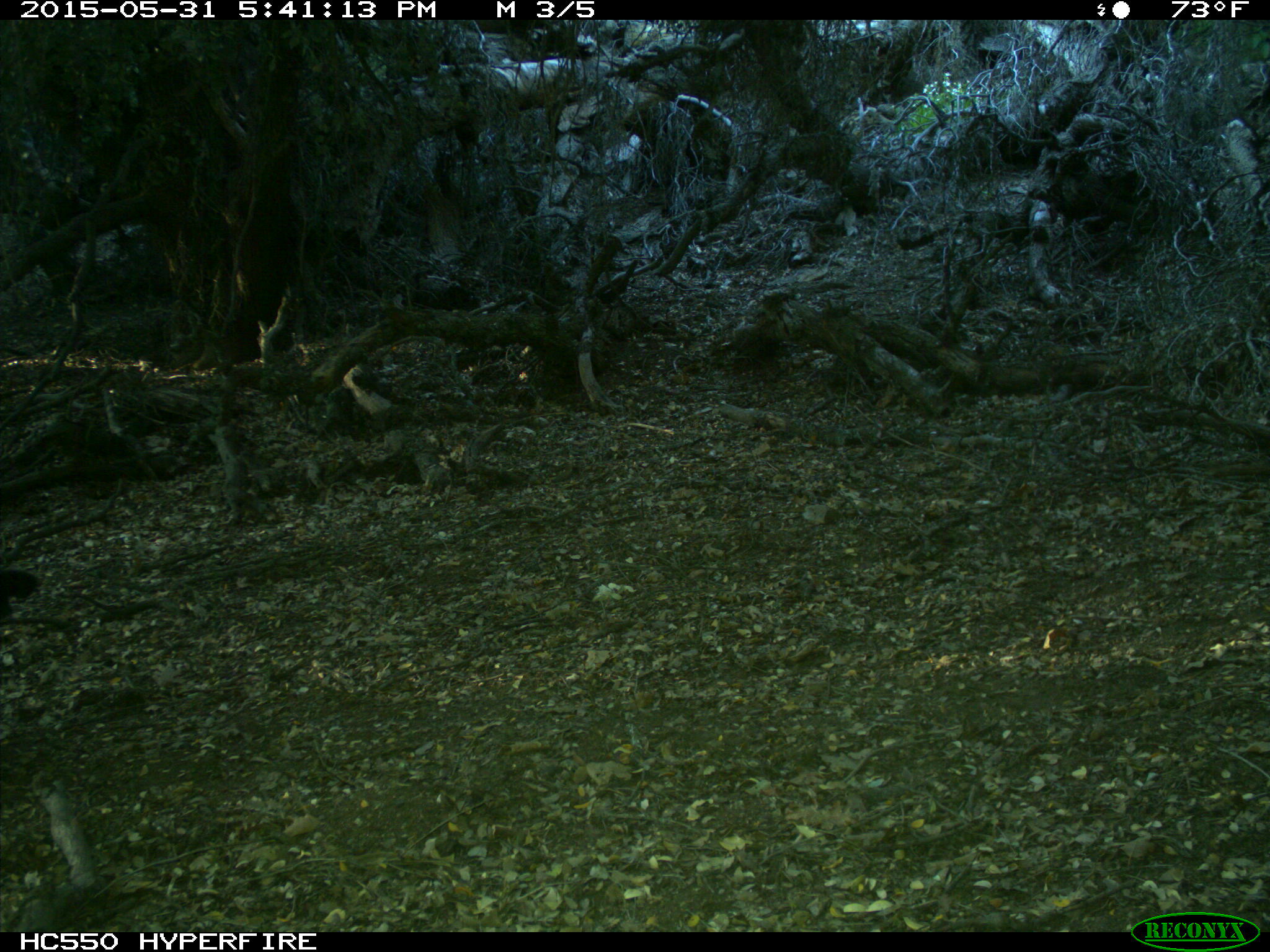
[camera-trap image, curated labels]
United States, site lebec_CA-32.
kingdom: Animalia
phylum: Chordata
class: Mammalia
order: Artiodactyla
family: Bovidae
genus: Bos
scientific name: Bos taurus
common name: domestic cow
Bos taurus (domestic cow).